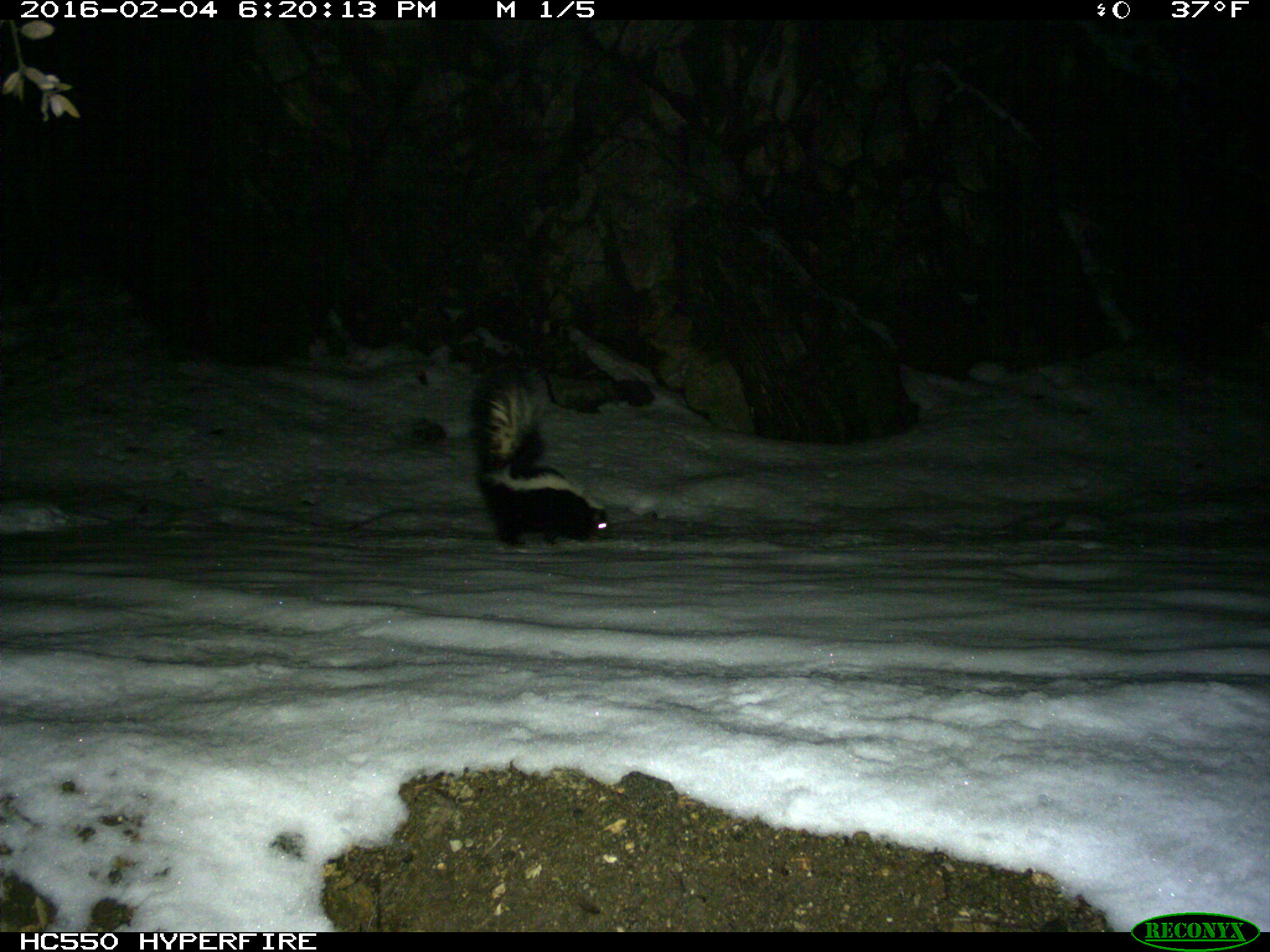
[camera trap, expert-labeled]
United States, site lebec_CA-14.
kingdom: Animalia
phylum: Chordata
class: Mammalia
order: Carnivora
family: Mephitidae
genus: Mephitis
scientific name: Mephitis mephitis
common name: striped skunk